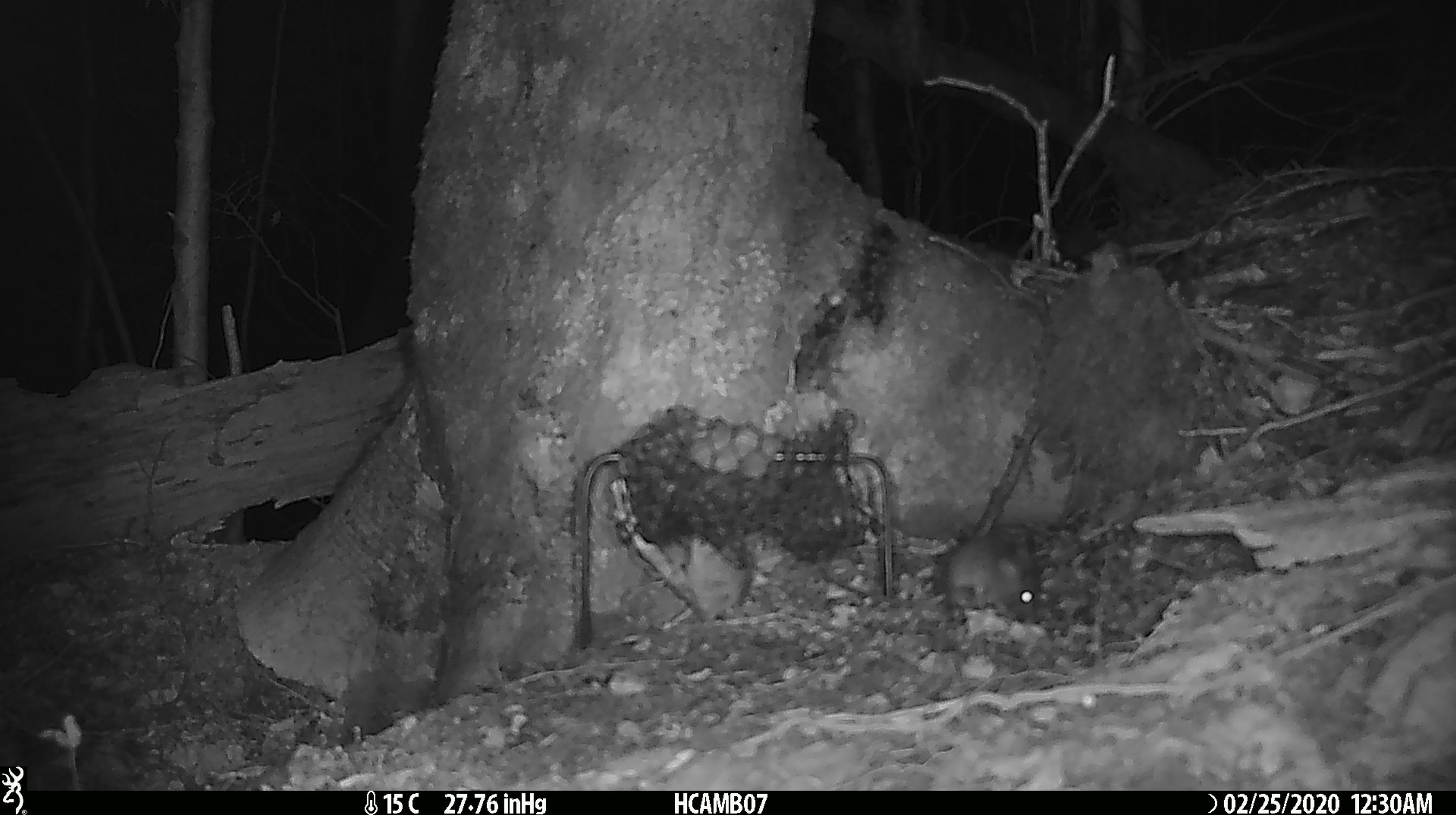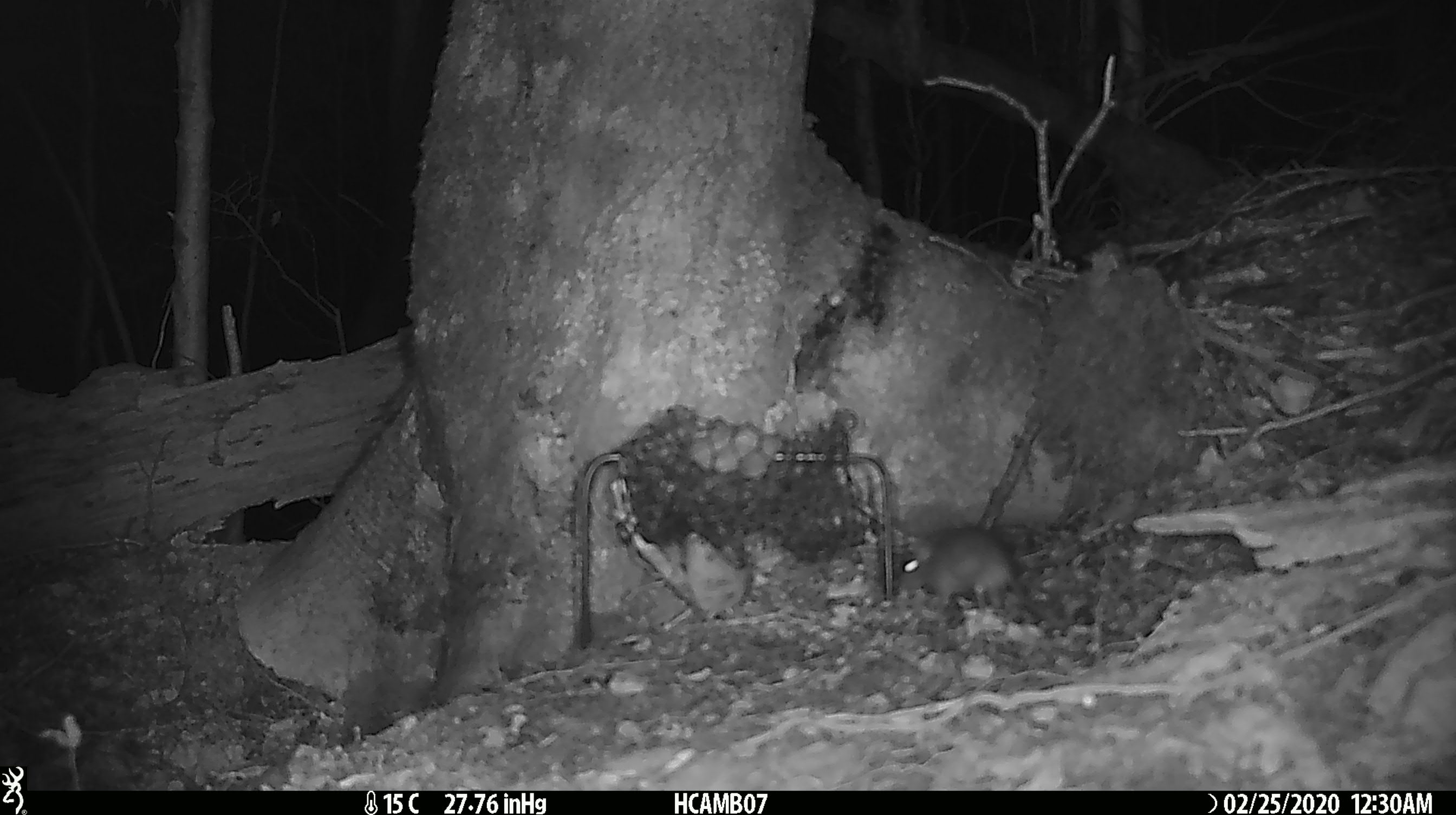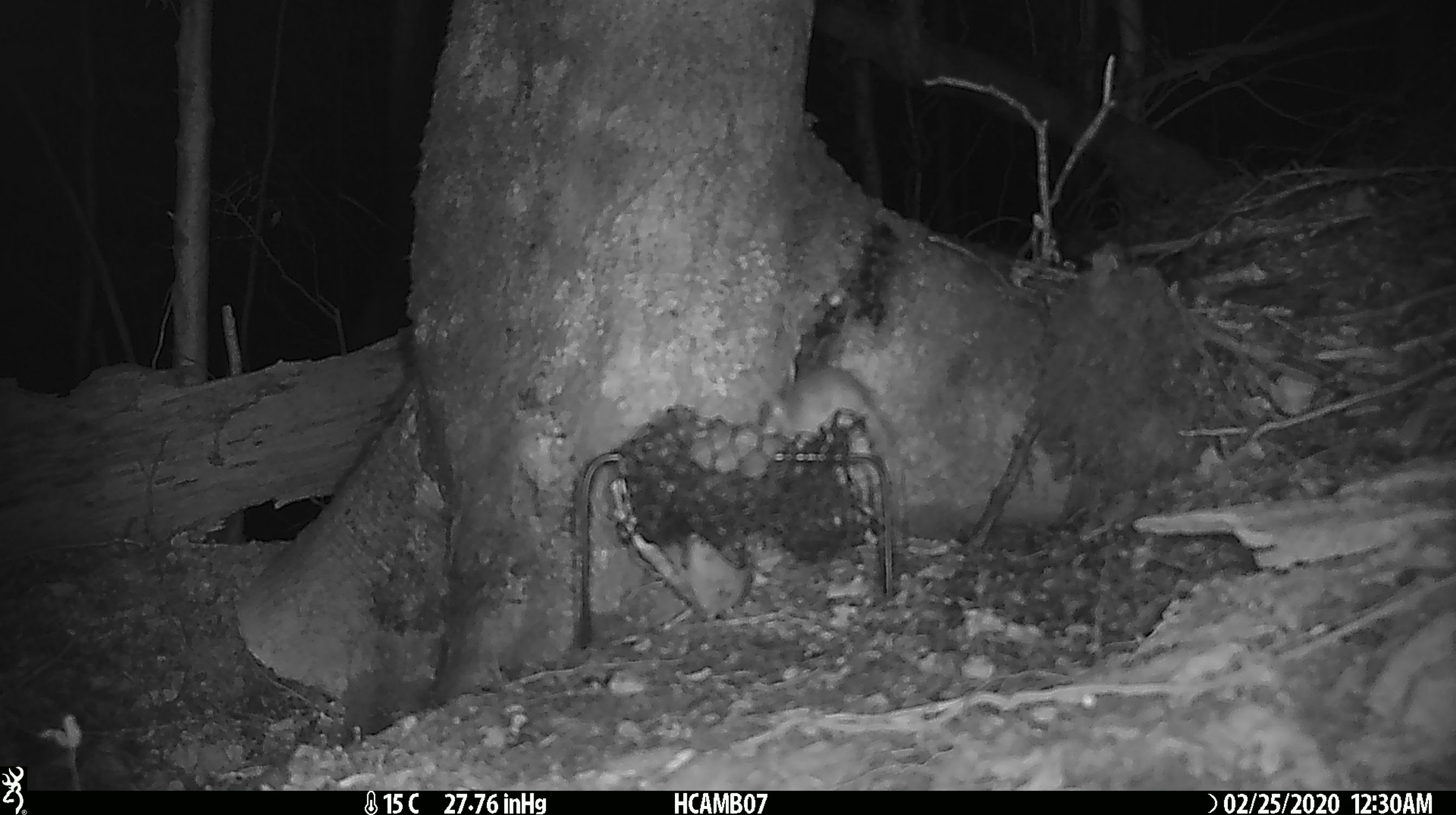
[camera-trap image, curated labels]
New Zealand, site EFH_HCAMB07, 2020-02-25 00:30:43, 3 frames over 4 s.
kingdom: Animalia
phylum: Chordata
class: Mammalia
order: Rodentia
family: Muridae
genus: Mus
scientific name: Mus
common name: mouse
Mouse (Mus).